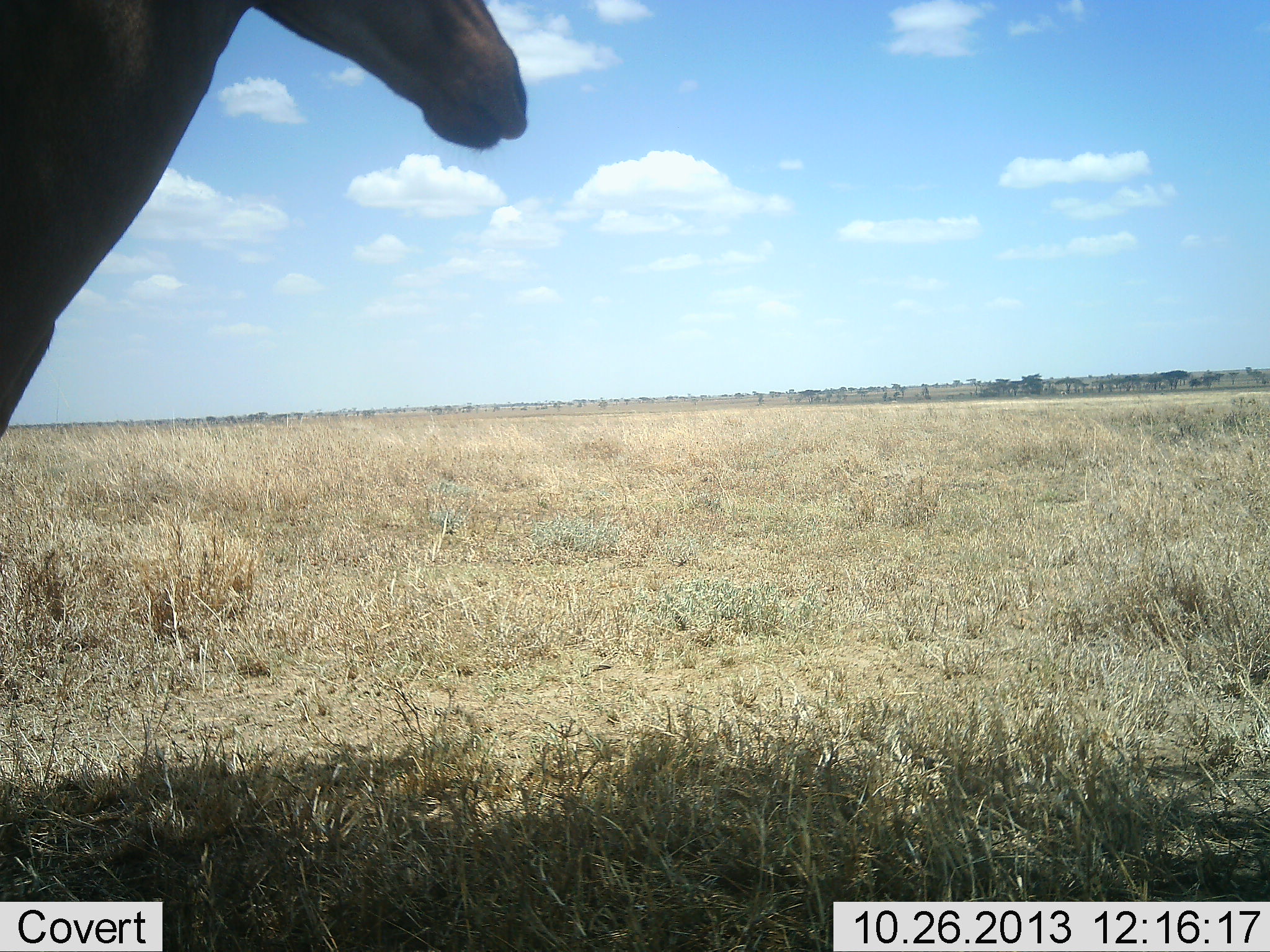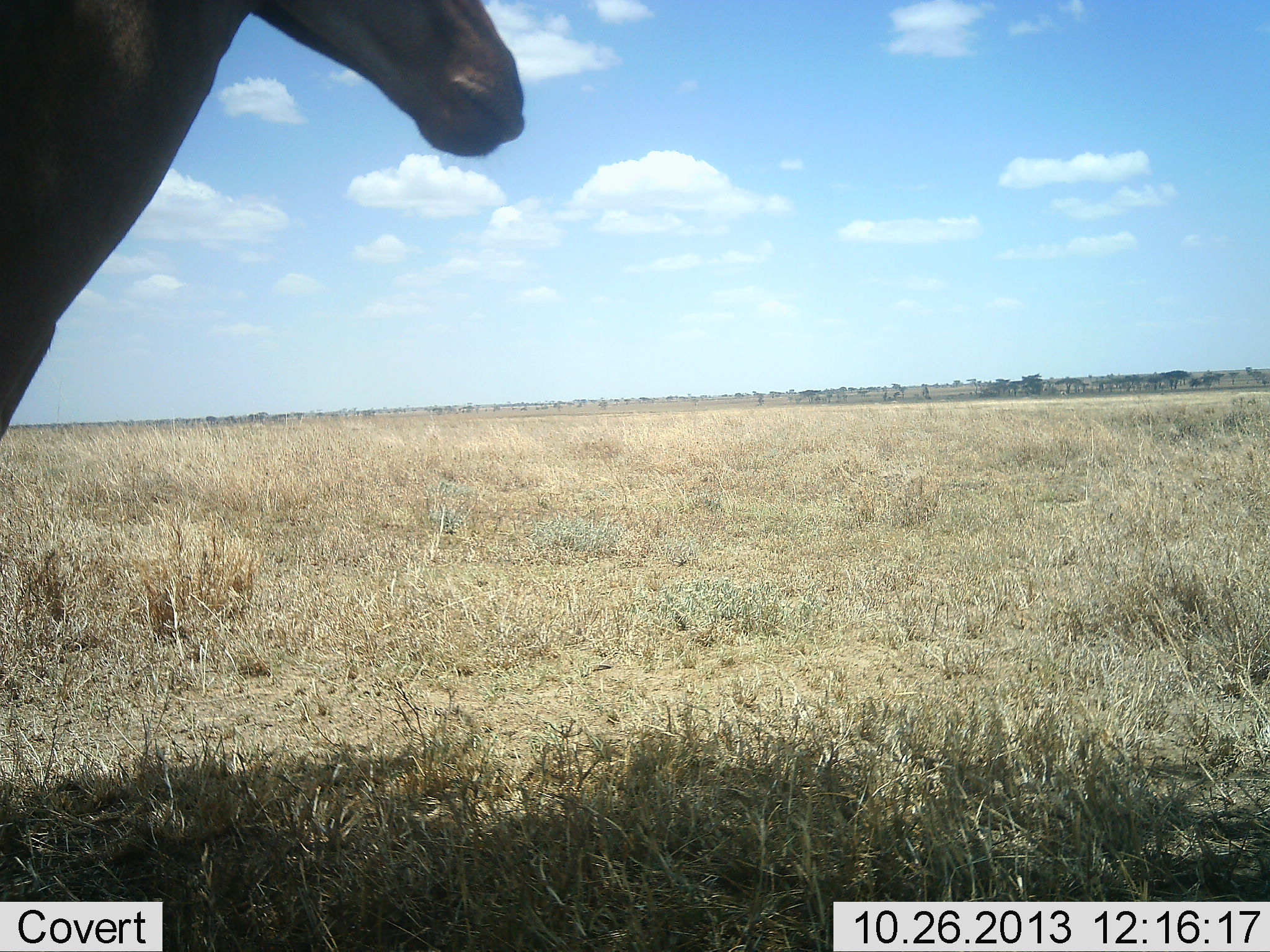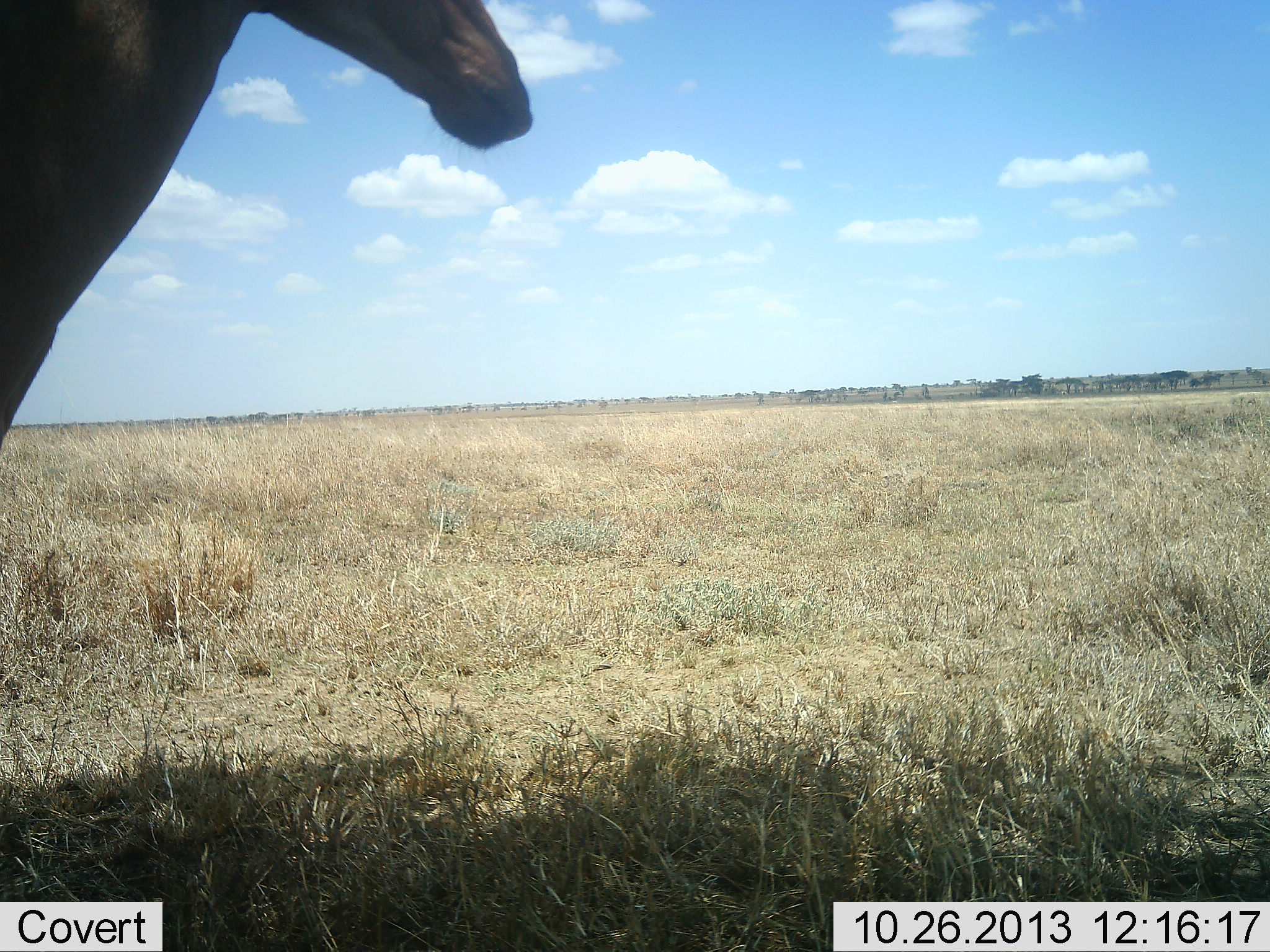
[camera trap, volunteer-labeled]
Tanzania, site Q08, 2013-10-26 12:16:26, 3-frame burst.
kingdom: Animalia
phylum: Chordata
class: Mammalia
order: Artiodactyla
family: Bovidae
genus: Alcelaphus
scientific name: Alcelaphus buselaphus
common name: hartebeest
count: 1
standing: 90%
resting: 0%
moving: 0%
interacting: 0%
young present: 0%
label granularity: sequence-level